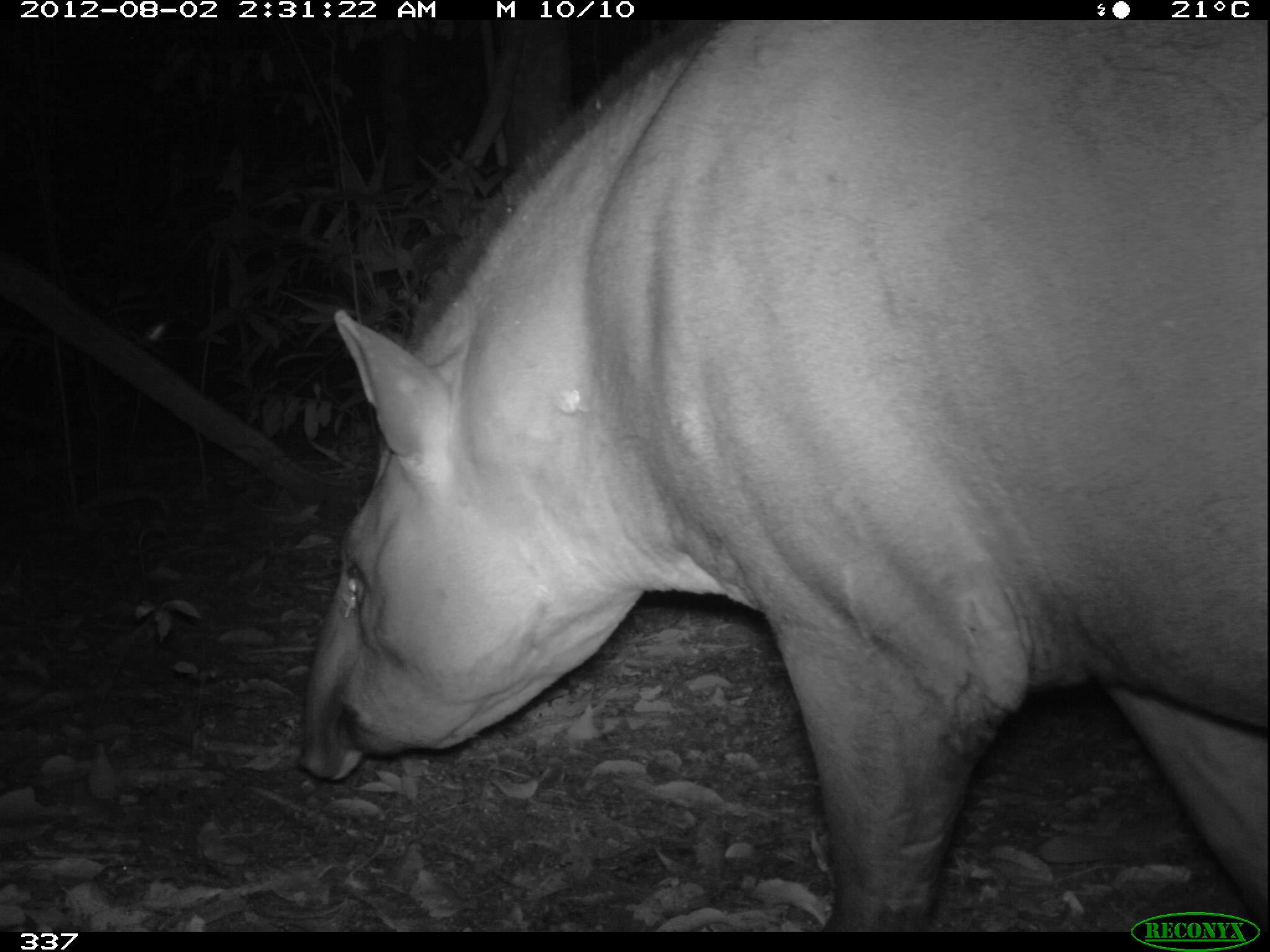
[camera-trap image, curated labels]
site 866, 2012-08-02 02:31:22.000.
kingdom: Animalia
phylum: Chordata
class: Mammalia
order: Perissodactyla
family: Tapiridae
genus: Tapirus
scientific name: Tapirus terrestris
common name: south american tapir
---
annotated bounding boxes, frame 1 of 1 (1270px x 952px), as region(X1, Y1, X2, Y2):
tapirus terrestris: region(293, 18, 1270, 927)